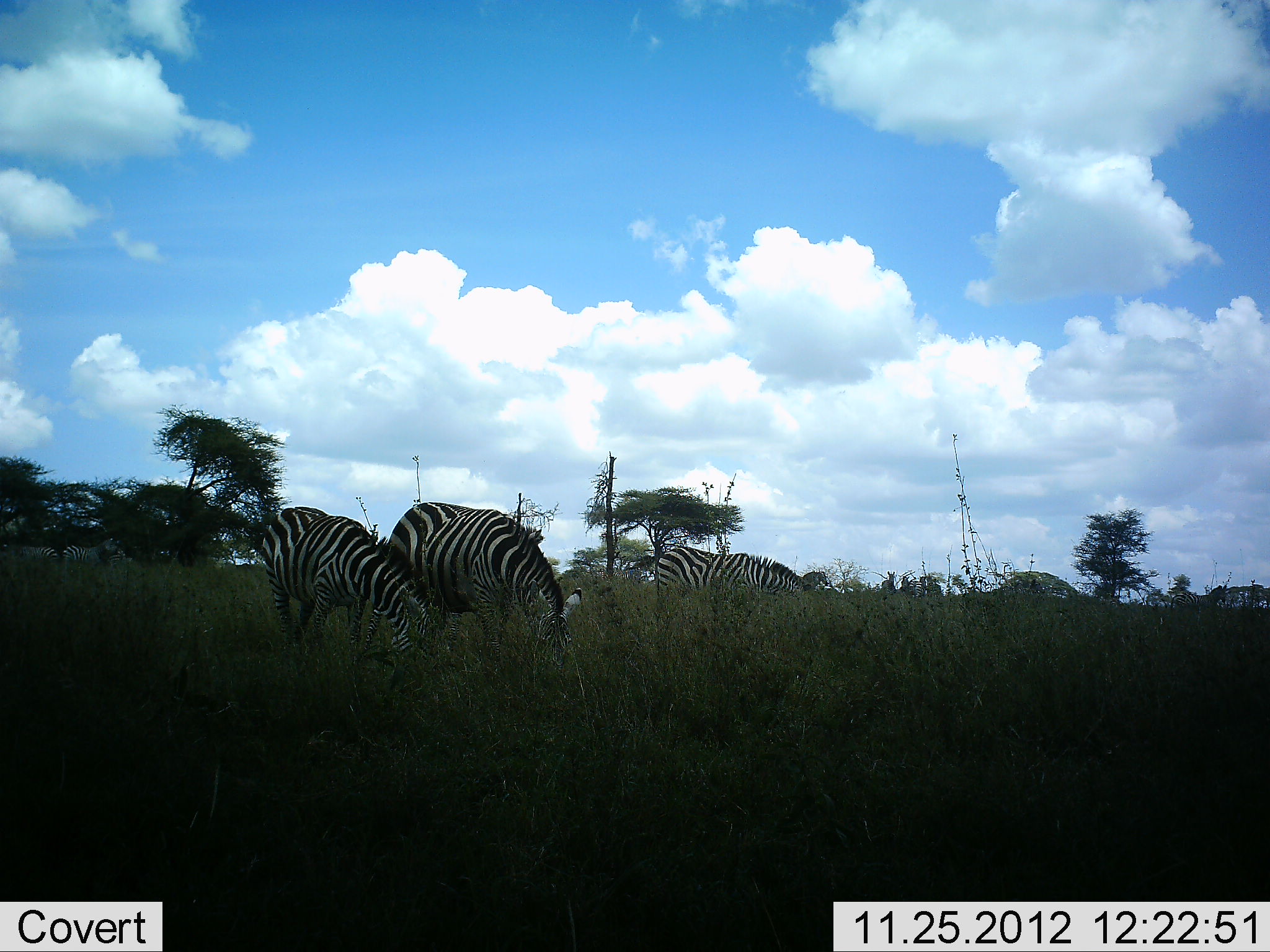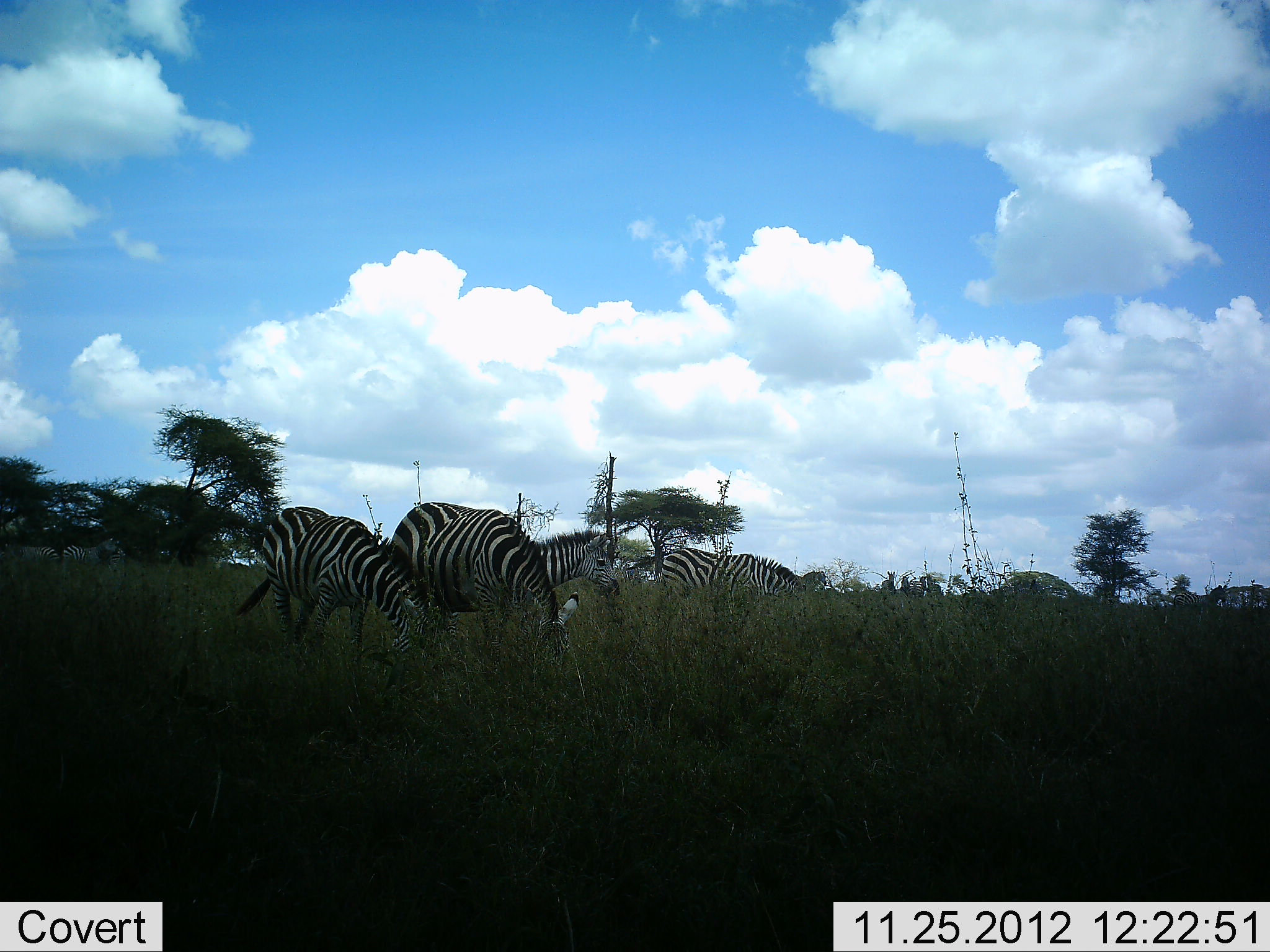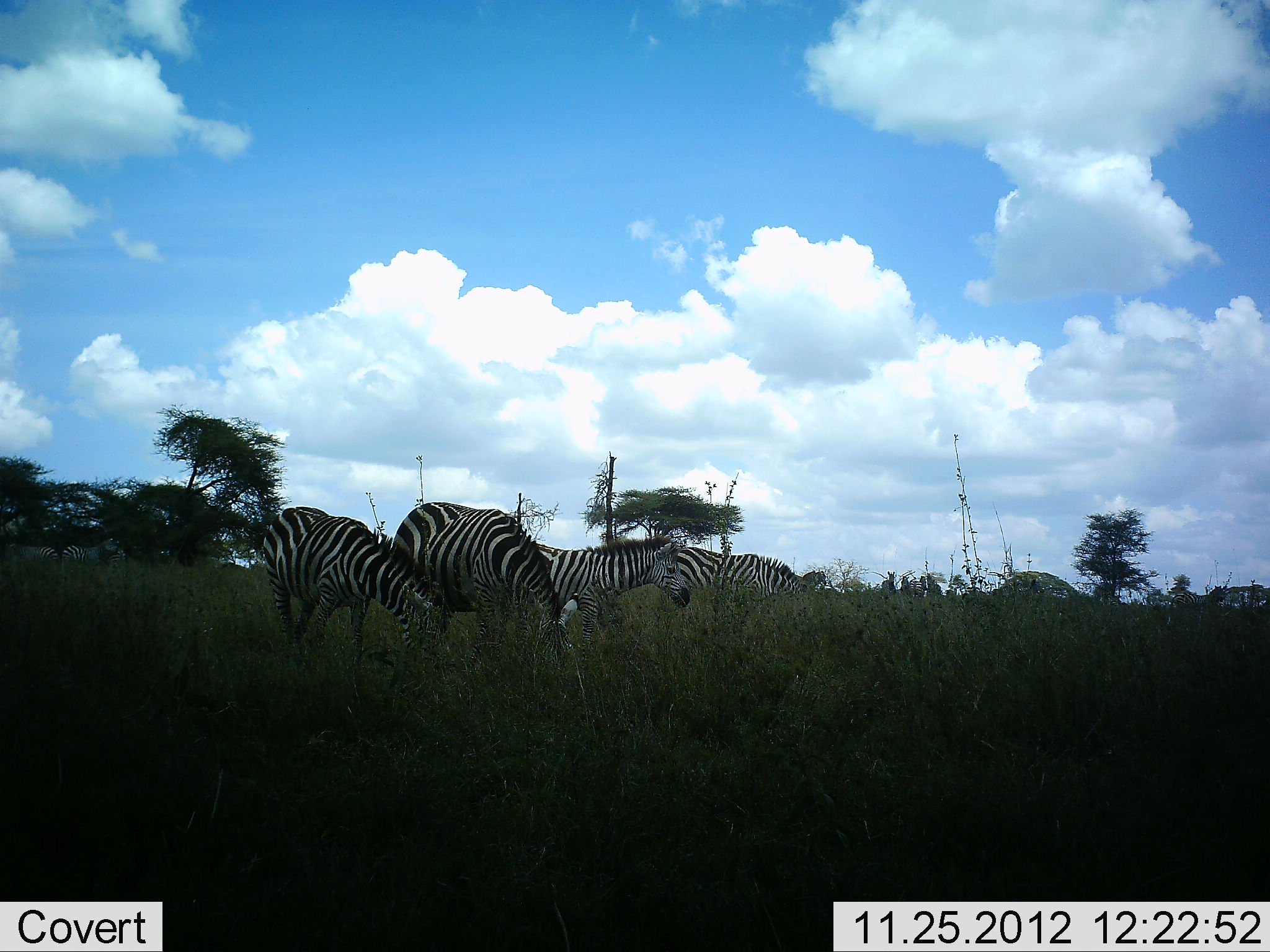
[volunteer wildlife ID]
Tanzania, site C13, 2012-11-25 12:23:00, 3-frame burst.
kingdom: Animalia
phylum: Chordata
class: Mammalia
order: Perissodactyla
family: Equidae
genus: Equus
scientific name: Equus quagga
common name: plains zebra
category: zebra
Zebra (plains zebra) (Equus quagga), count 4. Behavior (volunteer vote fractions): standing 30%, resting 0%, moving 30%, interacting 0%. Young present (vote fraction): 10%. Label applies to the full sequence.